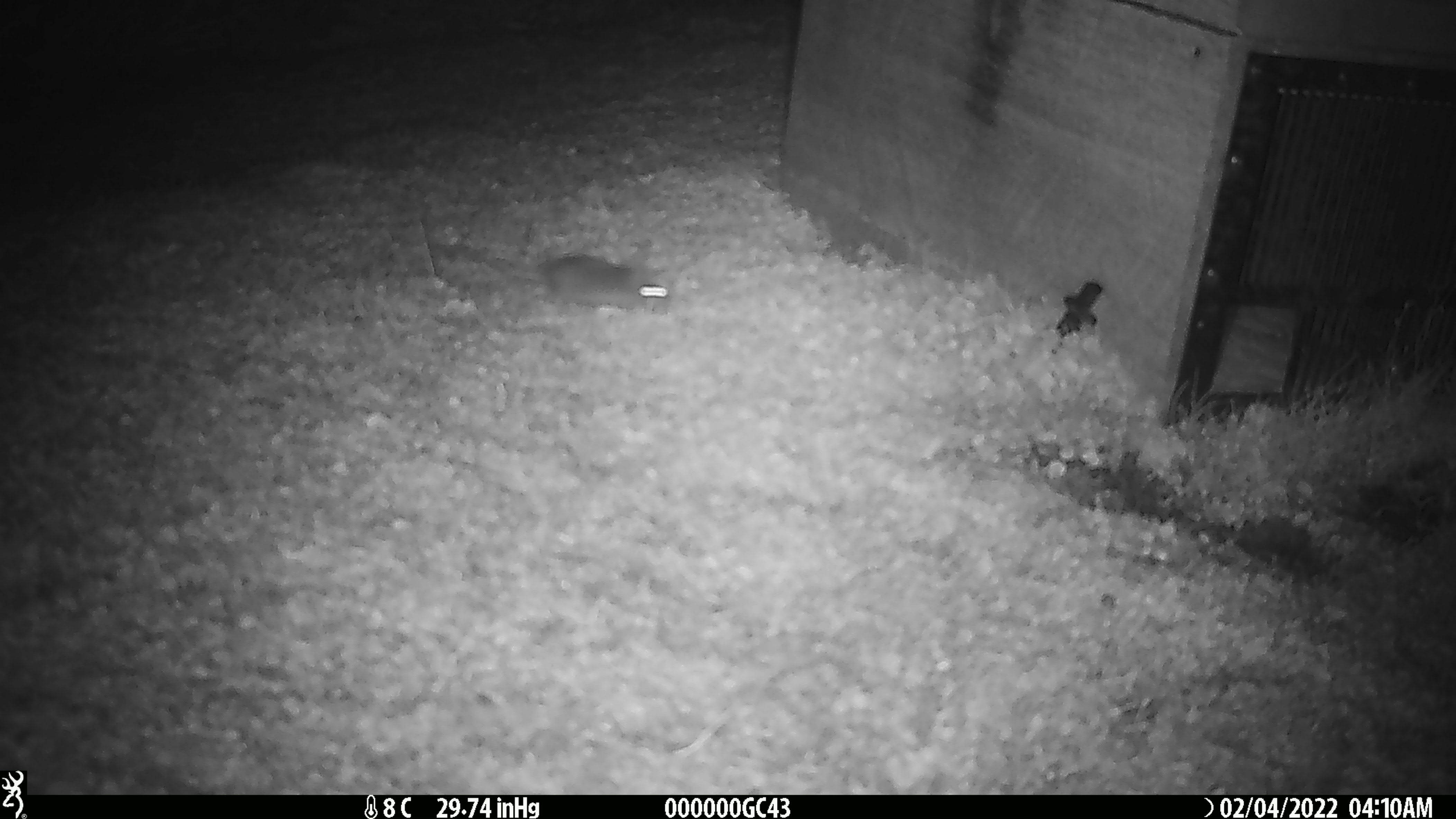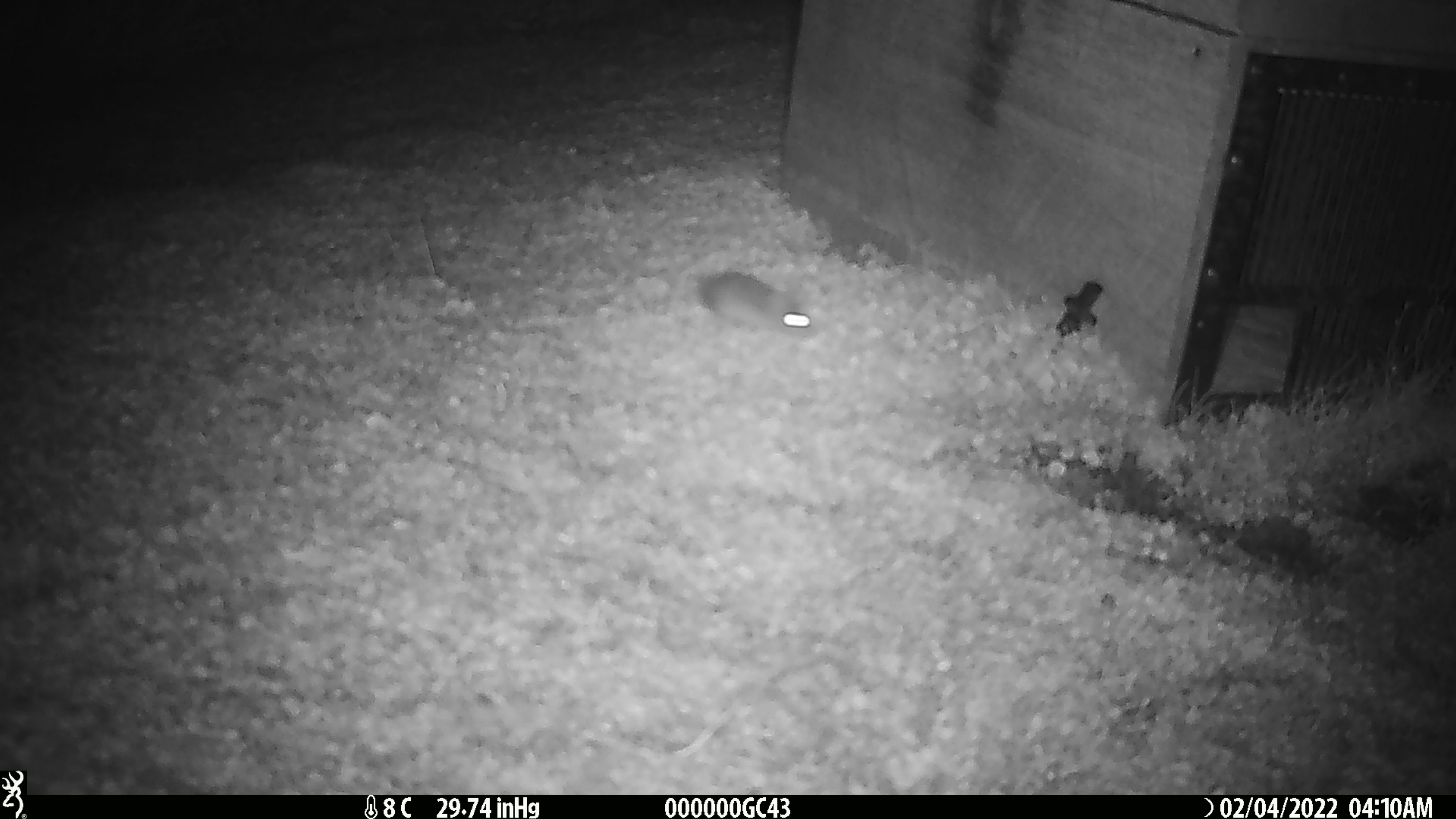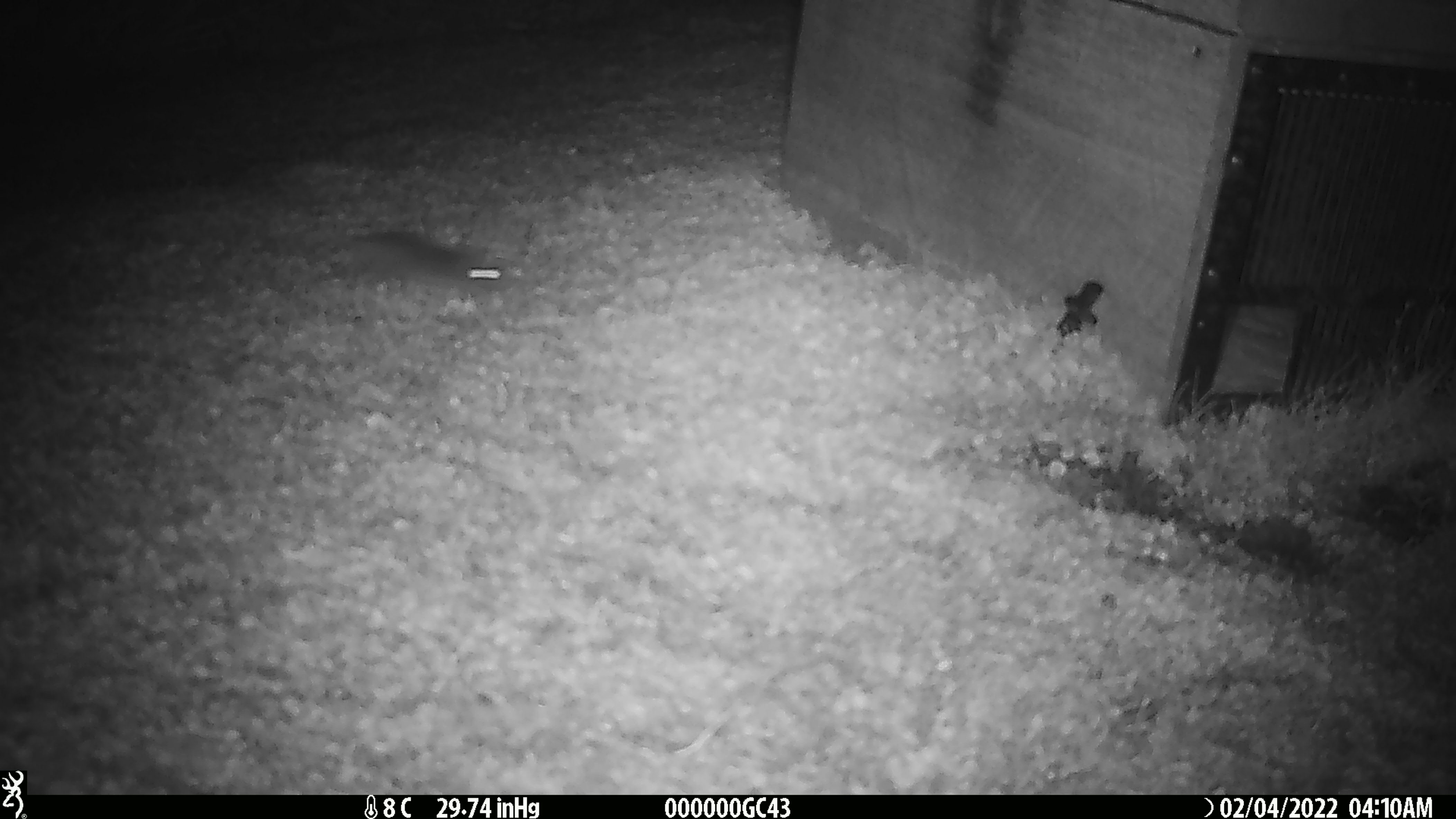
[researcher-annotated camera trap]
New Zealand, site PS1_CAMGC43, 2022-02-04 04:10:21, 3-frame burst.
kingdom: Animalia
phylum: Chordata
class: Mammalia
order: Rodentia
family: Muridae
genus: Mus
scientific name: Mus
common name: mouse